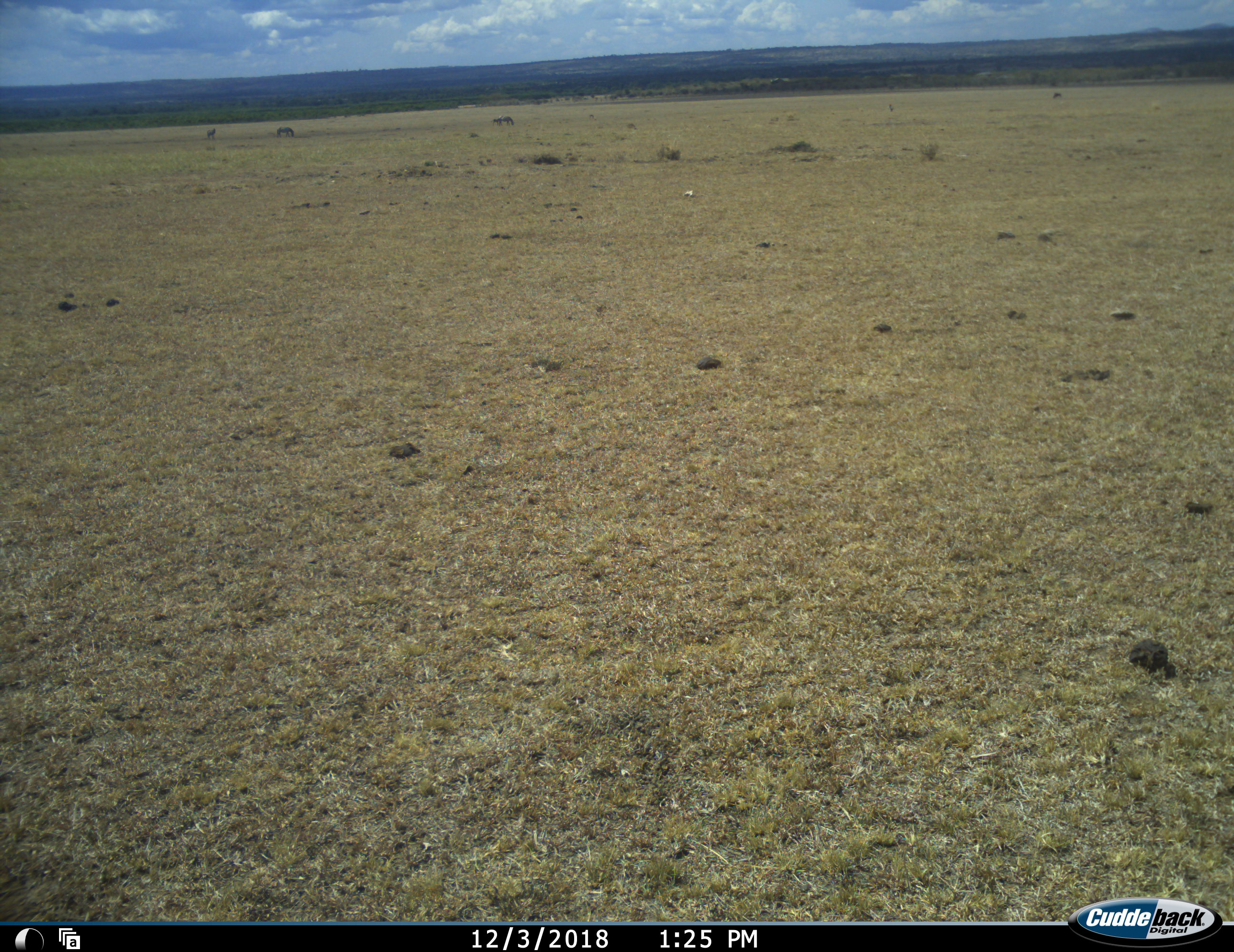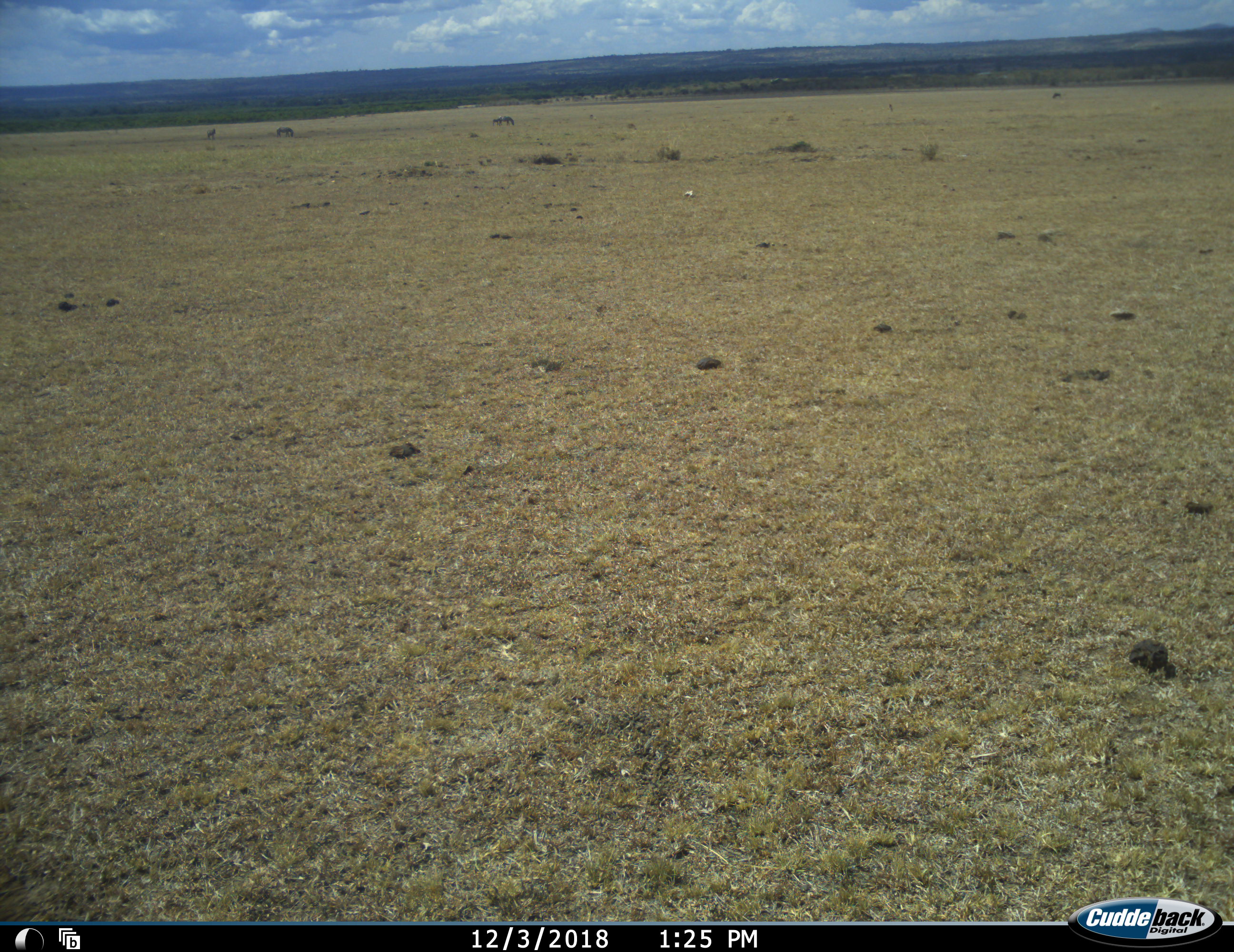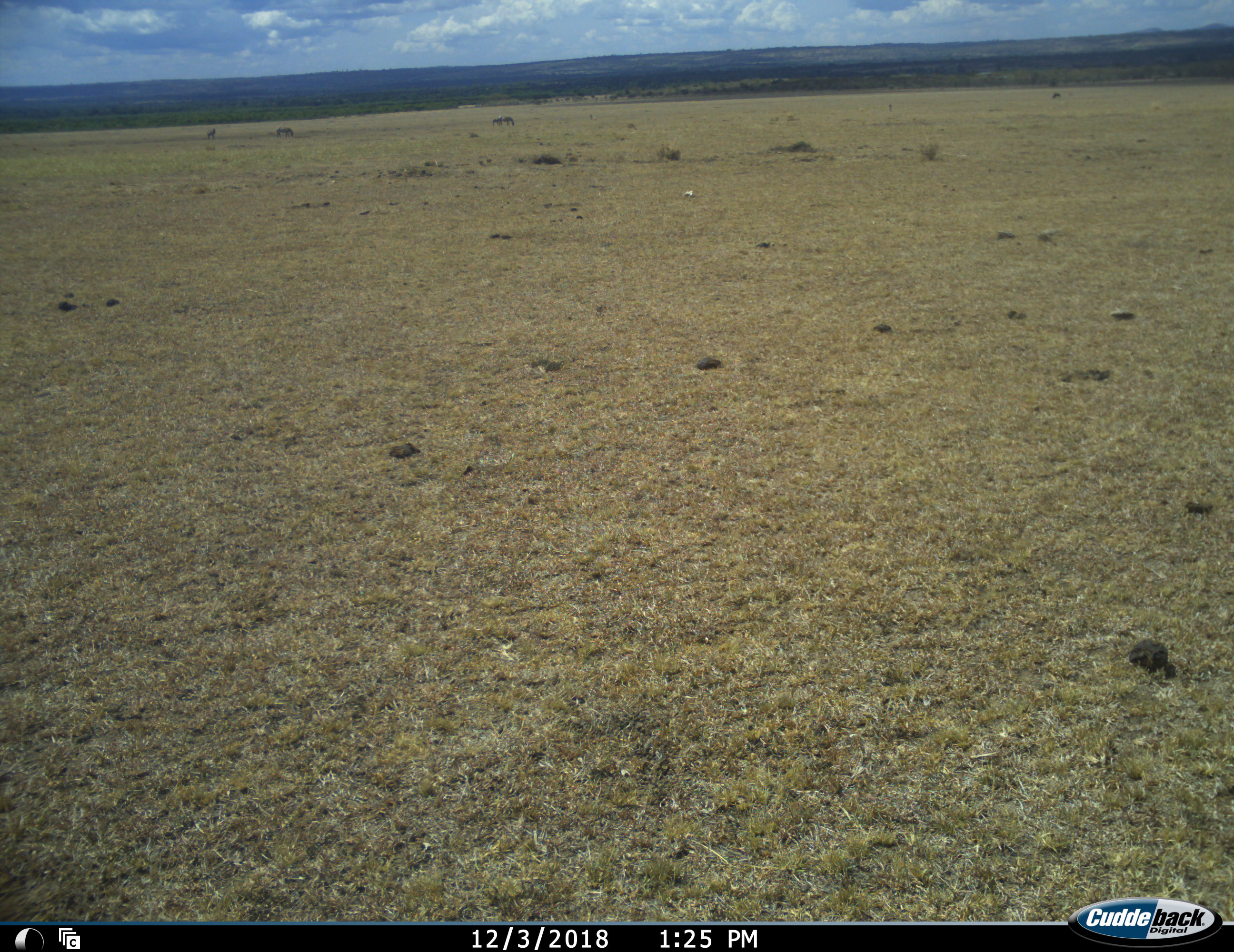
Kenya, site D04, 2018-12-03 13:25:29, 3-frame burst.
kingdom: Animalia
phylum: Chordata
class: Mammalia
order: Artiodactyla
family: Bovidae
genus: Connochaetes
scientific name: Connochaetes taurinus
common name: common wildebeest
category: wildebeest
Wildebeest (common wildebeest) (Connochaetes taurinus), count 5. Behavior (volunteer vote fractions): standing 75%, resting 0%, moving 0%, interacting 0%. Young present (vote fraction): 0%. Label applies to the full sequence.